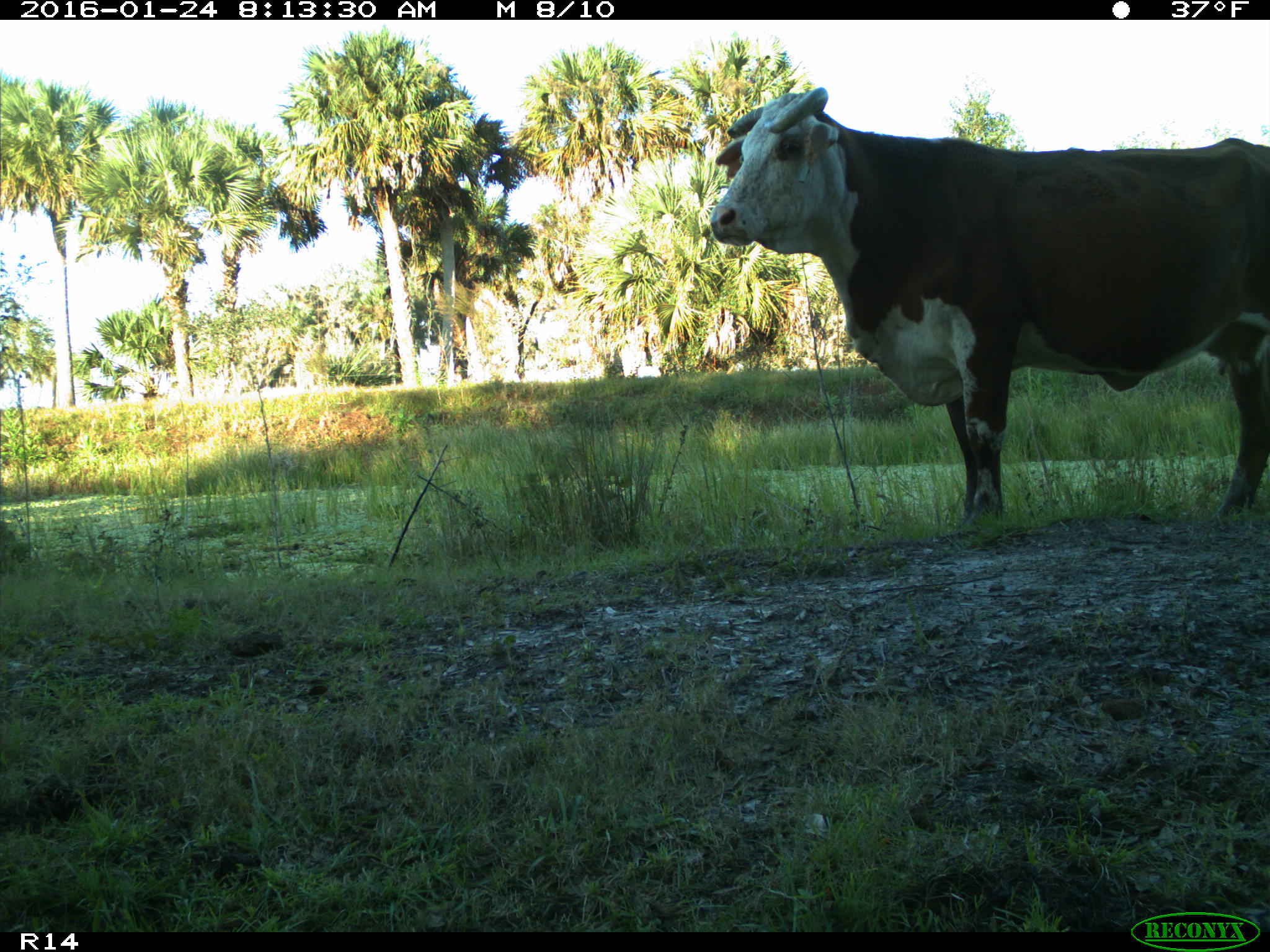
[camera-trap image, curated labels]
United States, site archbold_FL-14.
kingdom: Animalia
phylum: Chordata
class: Mammalia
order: Artiodactyla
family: Bovidae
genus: Bos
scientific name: Bos taurus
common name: domestic cow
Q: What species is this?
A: Bos taurus (domestic cow).